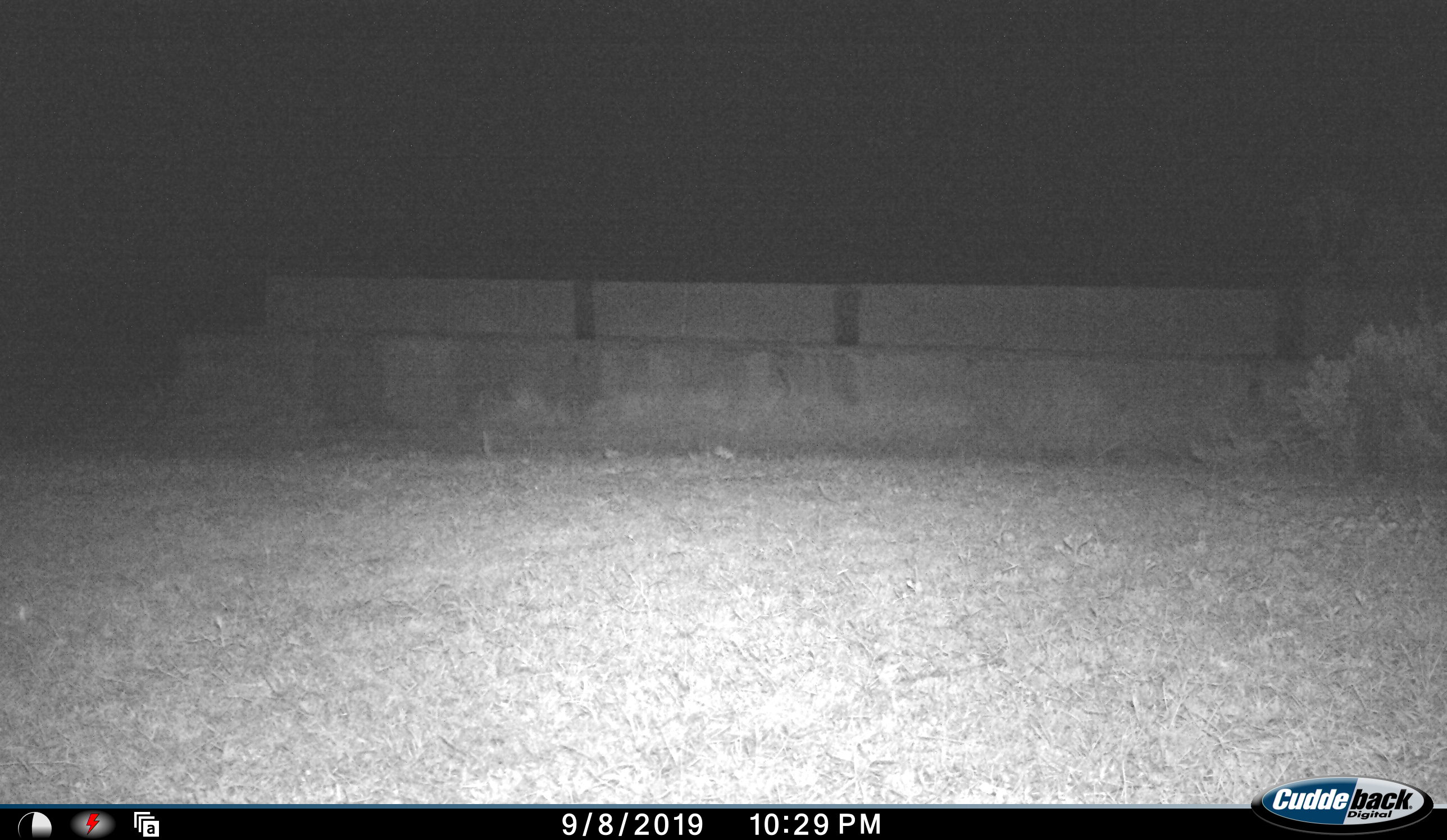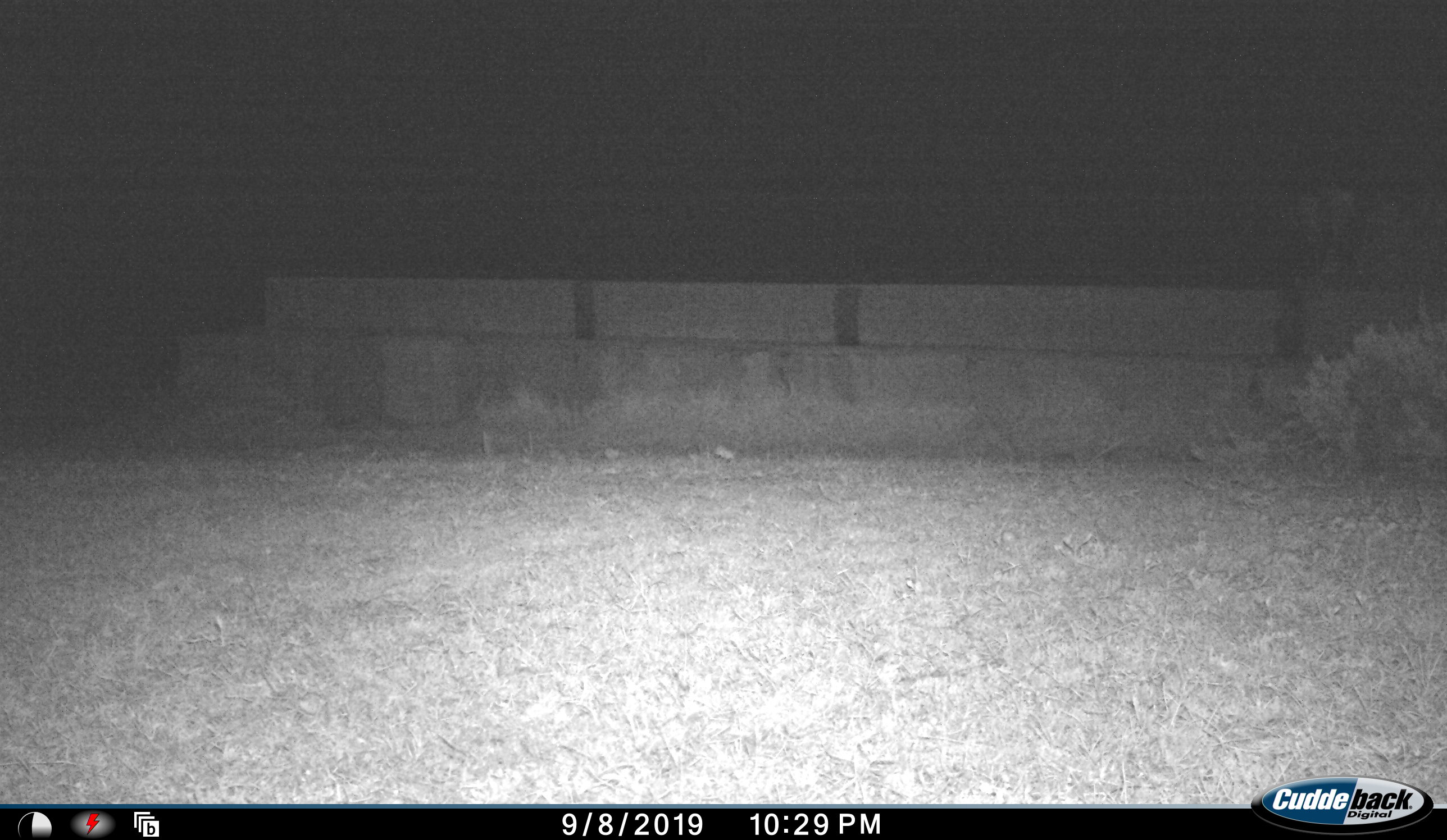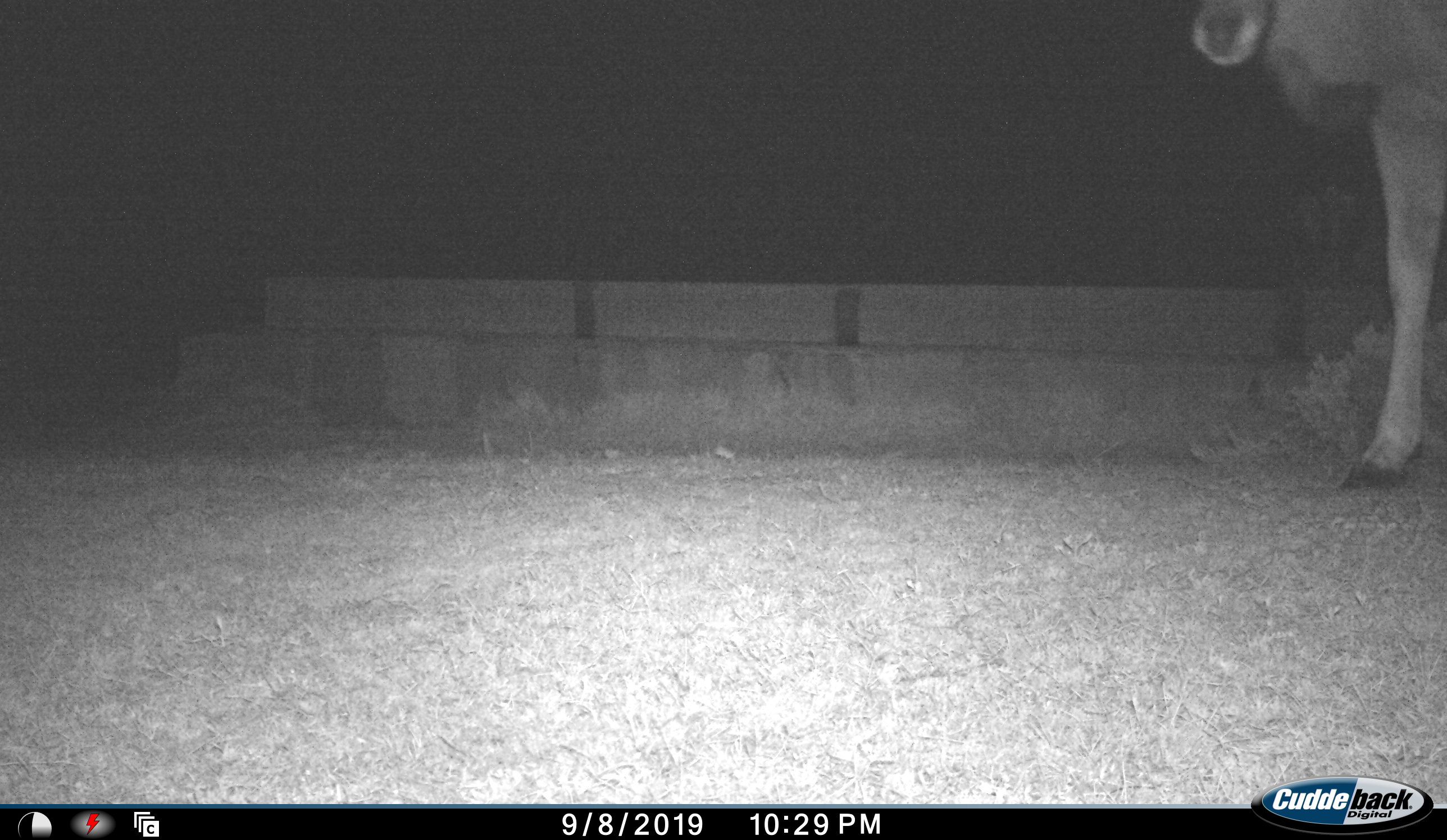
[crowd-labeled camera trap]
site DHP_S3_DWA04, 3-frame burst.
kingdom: Animalia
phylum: Chordata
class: Mammalia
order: Artiodactyla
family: Bovidae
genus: Tragelaphus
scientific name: Tragelaphus oryx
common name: eland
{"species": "eland (Tragelaphus oryx)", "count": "1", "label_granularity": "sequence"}